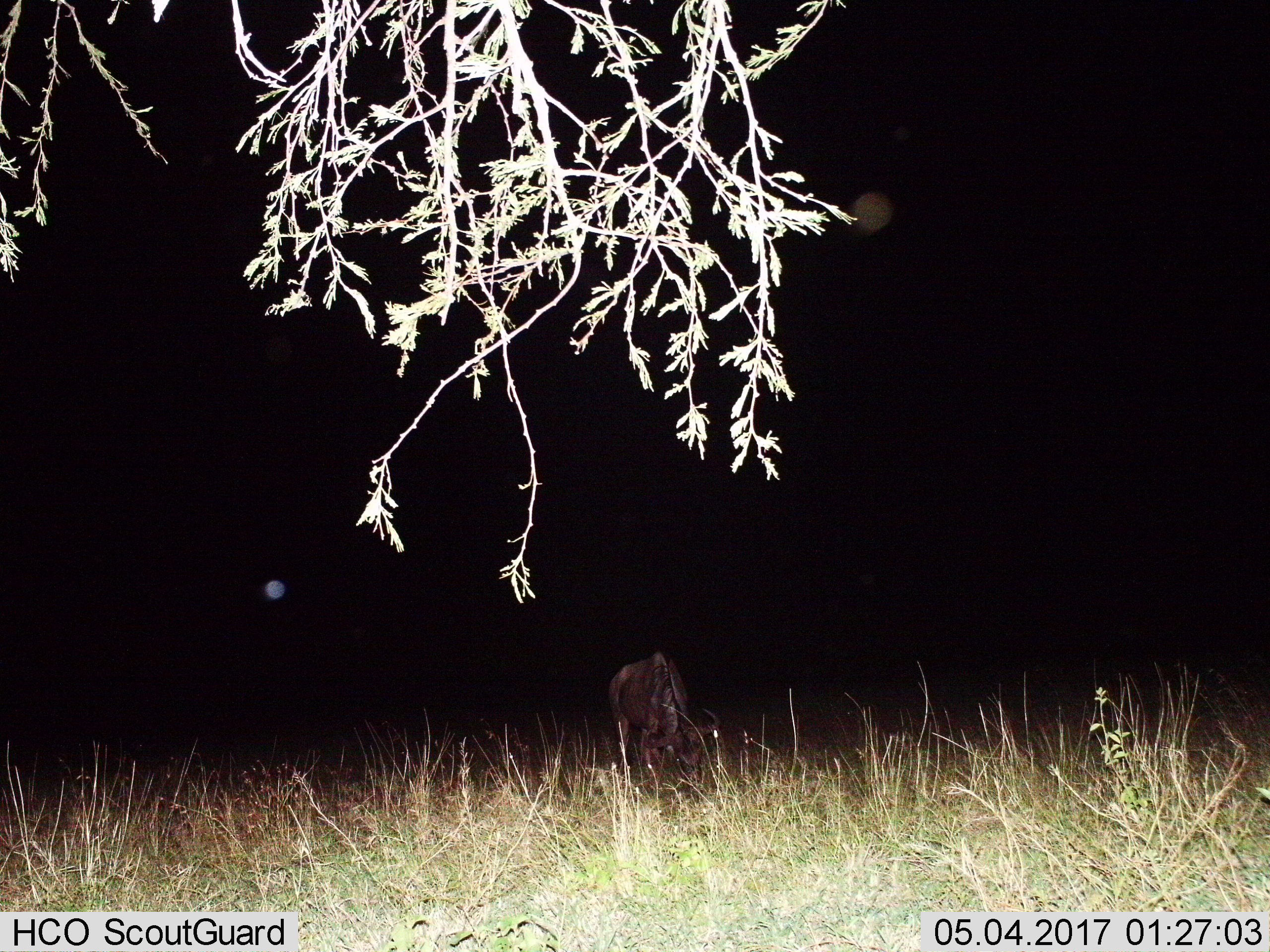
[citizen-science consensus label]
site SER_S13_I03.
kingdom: Animalia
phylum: Chordata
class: Mammalia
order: Artiodactyla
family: Bovidae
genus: Connochaetes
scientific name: Connochaetes taurinus taurinus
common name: blue wildebeest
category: wildebeestblue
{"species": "wildebeestblue (blue wildebeest) (Connochaetes taurinus taurinus)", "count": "1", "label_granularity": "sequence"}